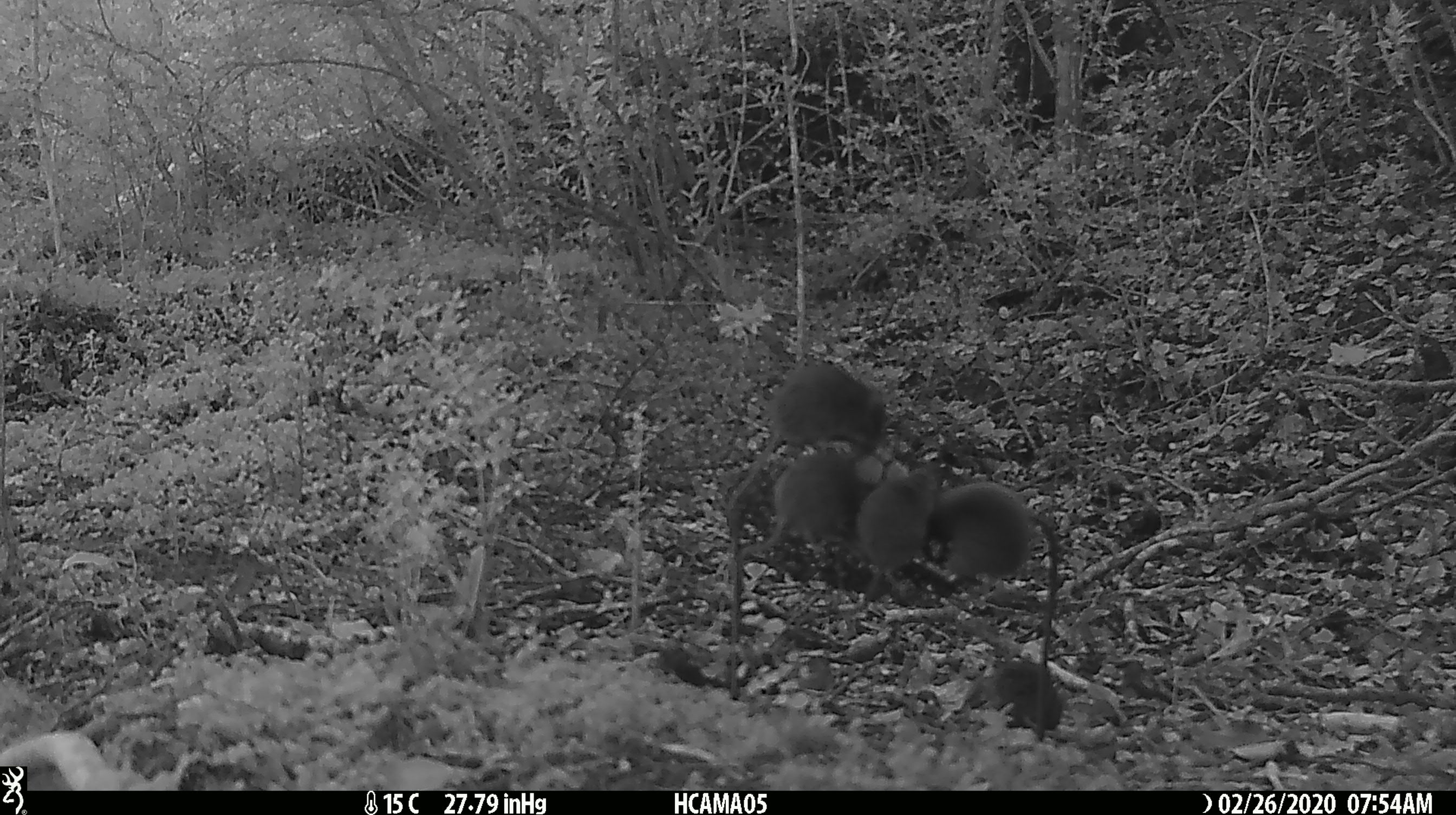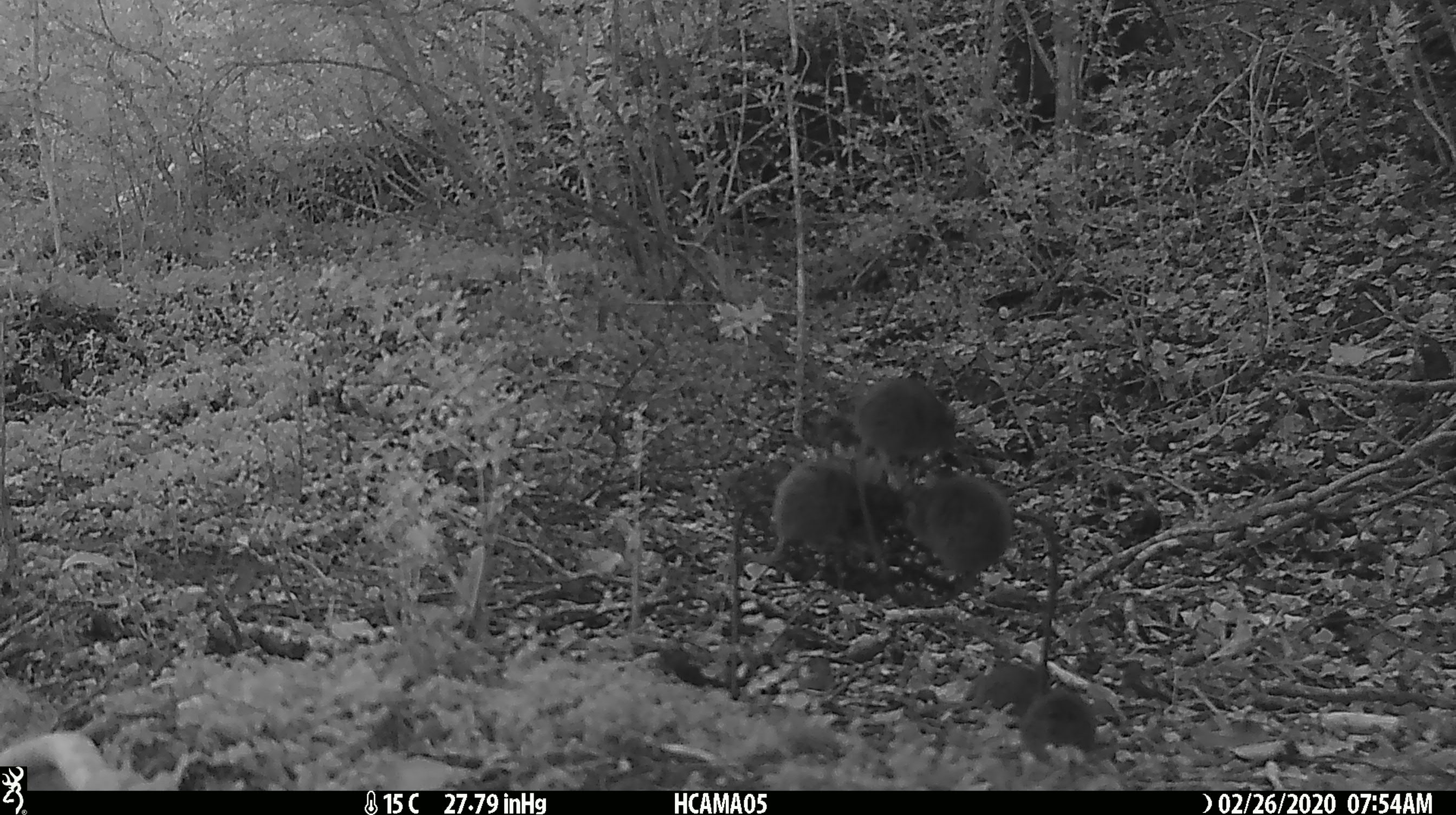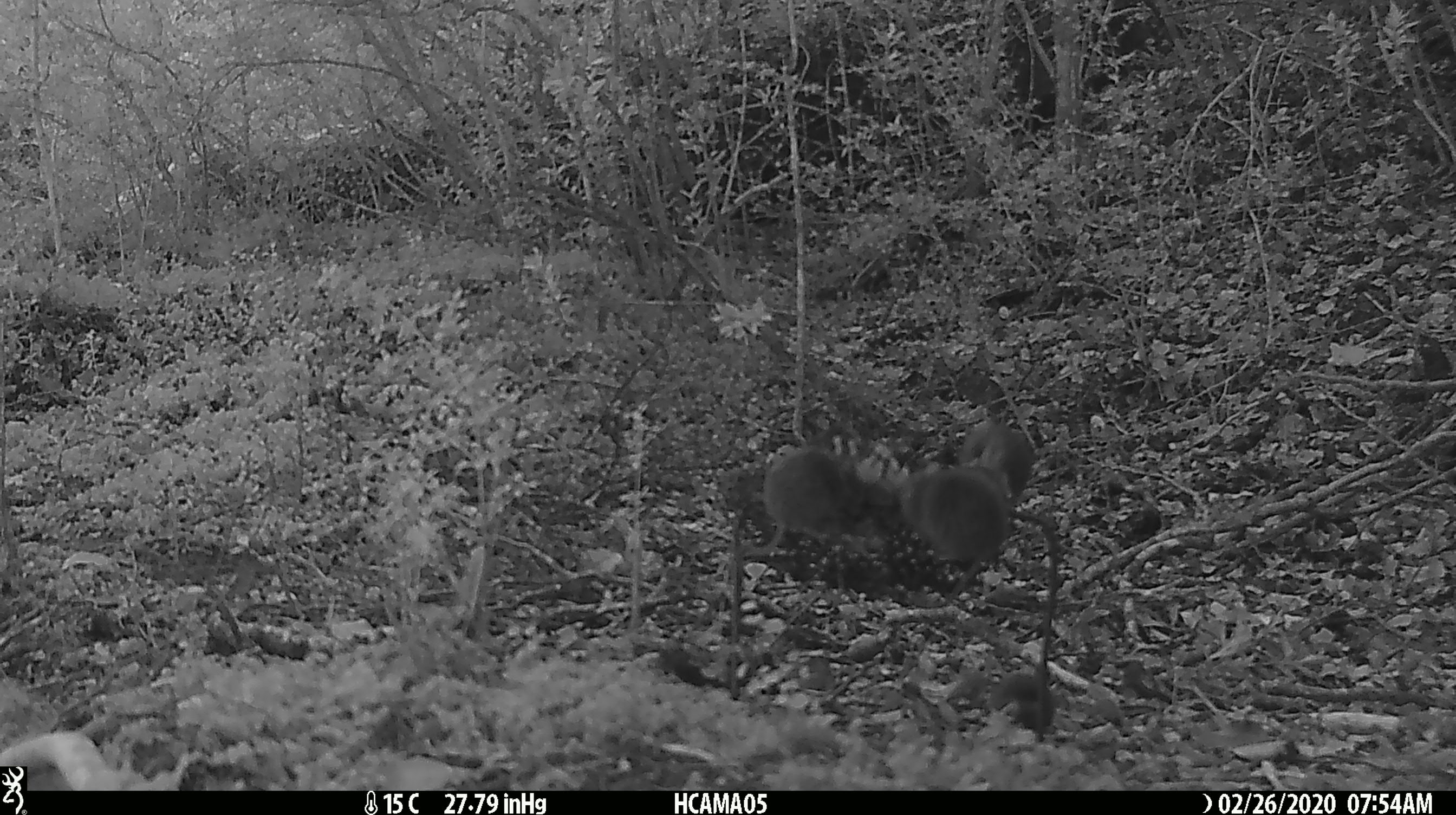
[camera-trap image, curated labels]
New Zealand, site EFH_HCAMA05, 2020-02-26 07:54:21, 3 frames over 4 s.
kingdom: Animalia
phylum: Chordata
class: Mammalia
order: Rodentia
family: Muridae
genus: Mus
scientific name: Mus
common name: mouse